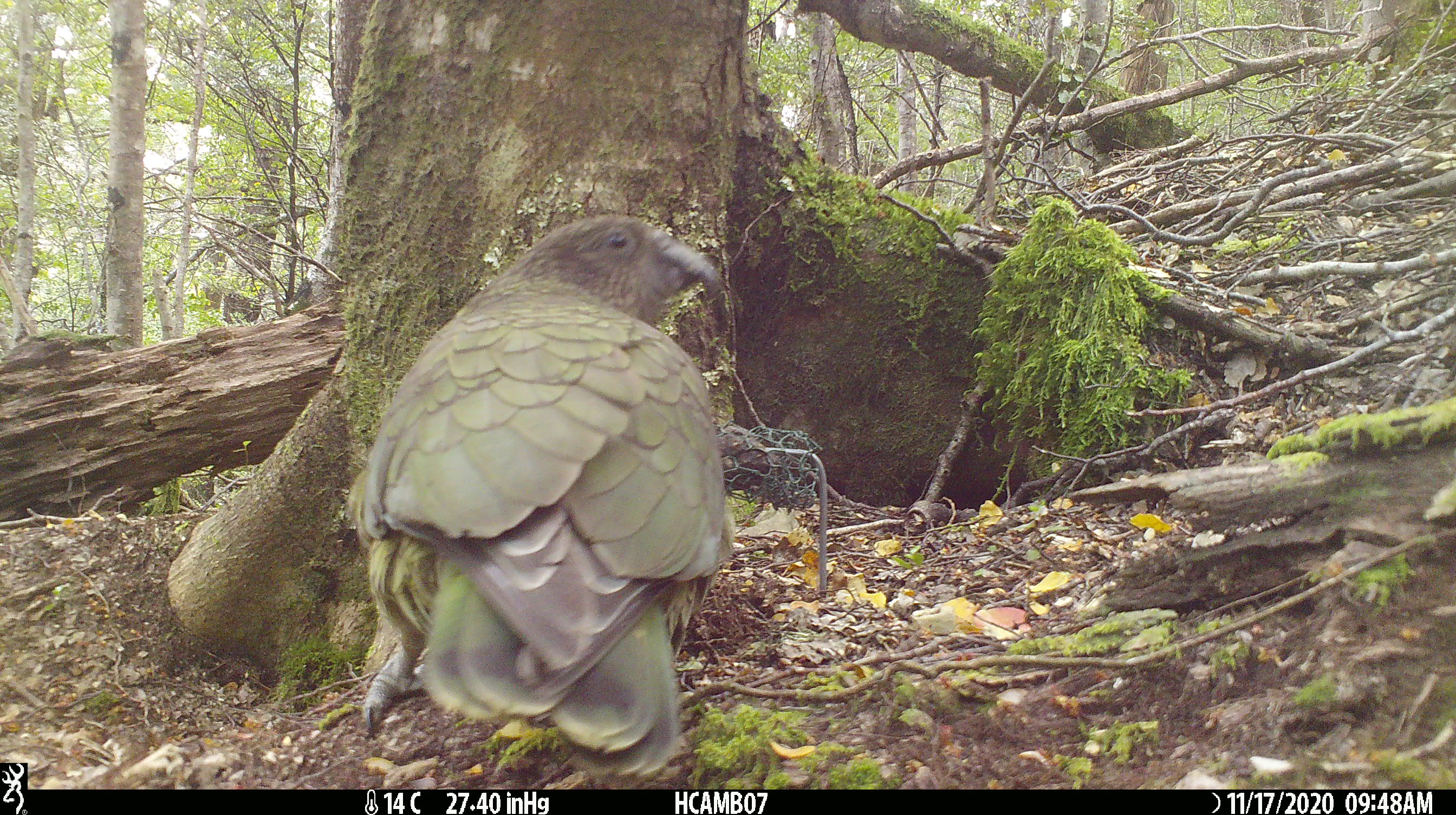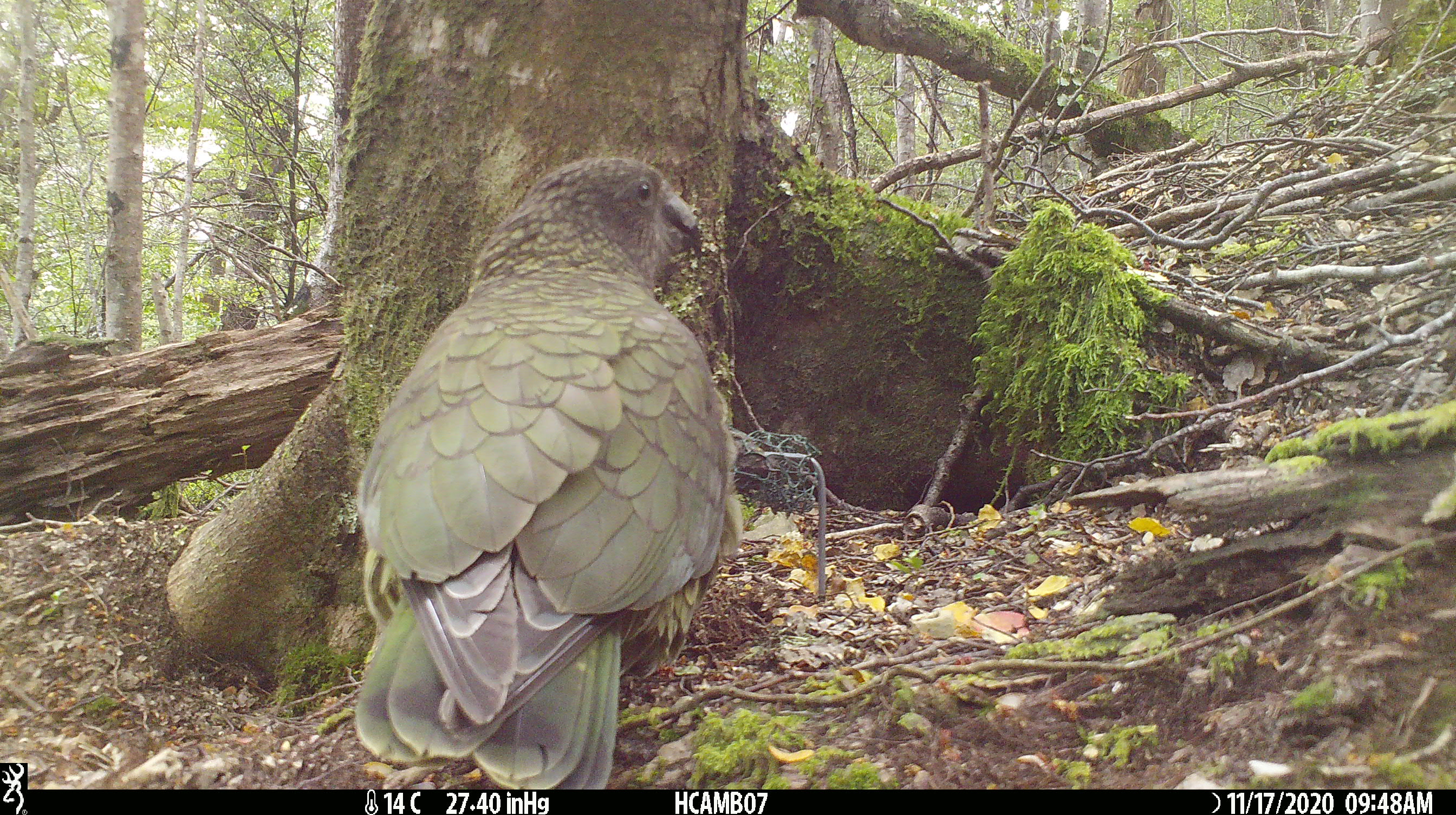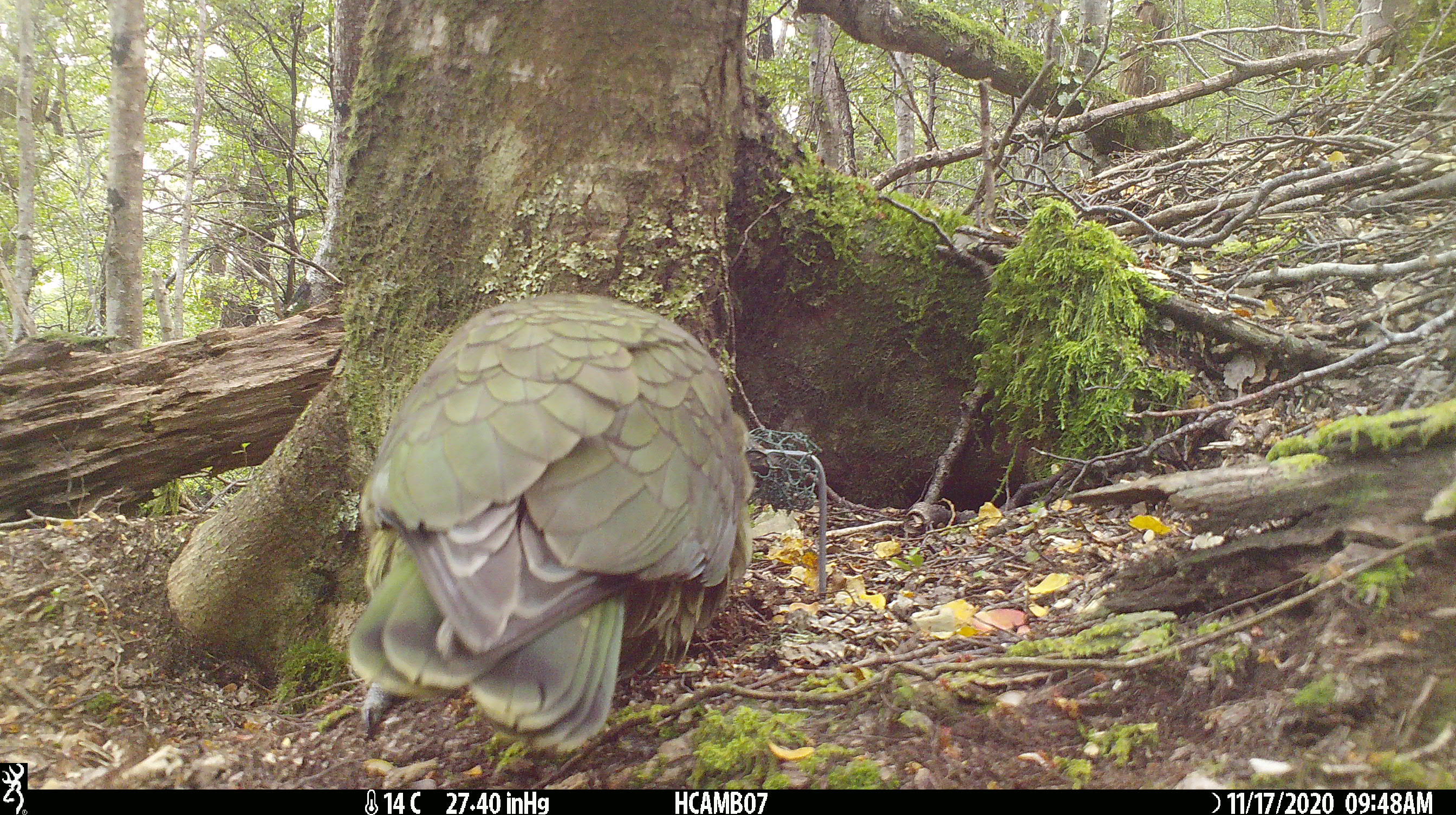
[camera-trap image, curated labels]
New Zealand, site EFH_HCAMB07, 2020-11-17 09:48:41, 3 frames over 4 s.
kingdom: Animalia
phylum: Chordata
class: Aves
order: Psittaciformes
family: Strigopidae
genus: Nestor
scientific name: Nestor notabilis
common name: kea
Kea (Nestor notabilis).